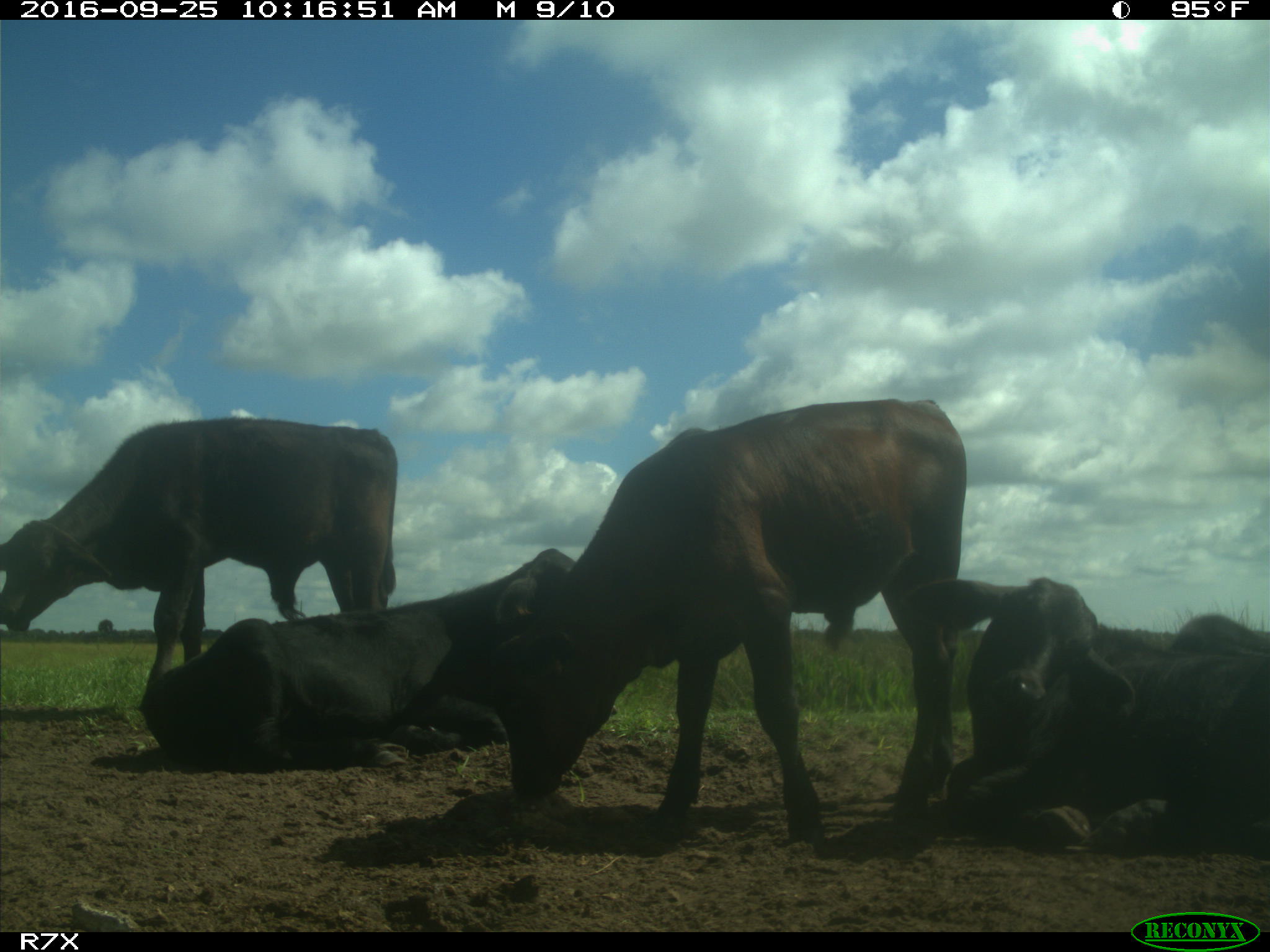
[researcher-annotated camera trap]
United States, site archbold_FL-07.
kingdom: Animalia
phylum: Chordata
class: Mammalia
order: Artiodactyla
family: Bovidae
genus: Bos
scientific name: Bos taurus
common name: domestic cow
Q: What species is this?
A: Bos taurus (domestic cow).